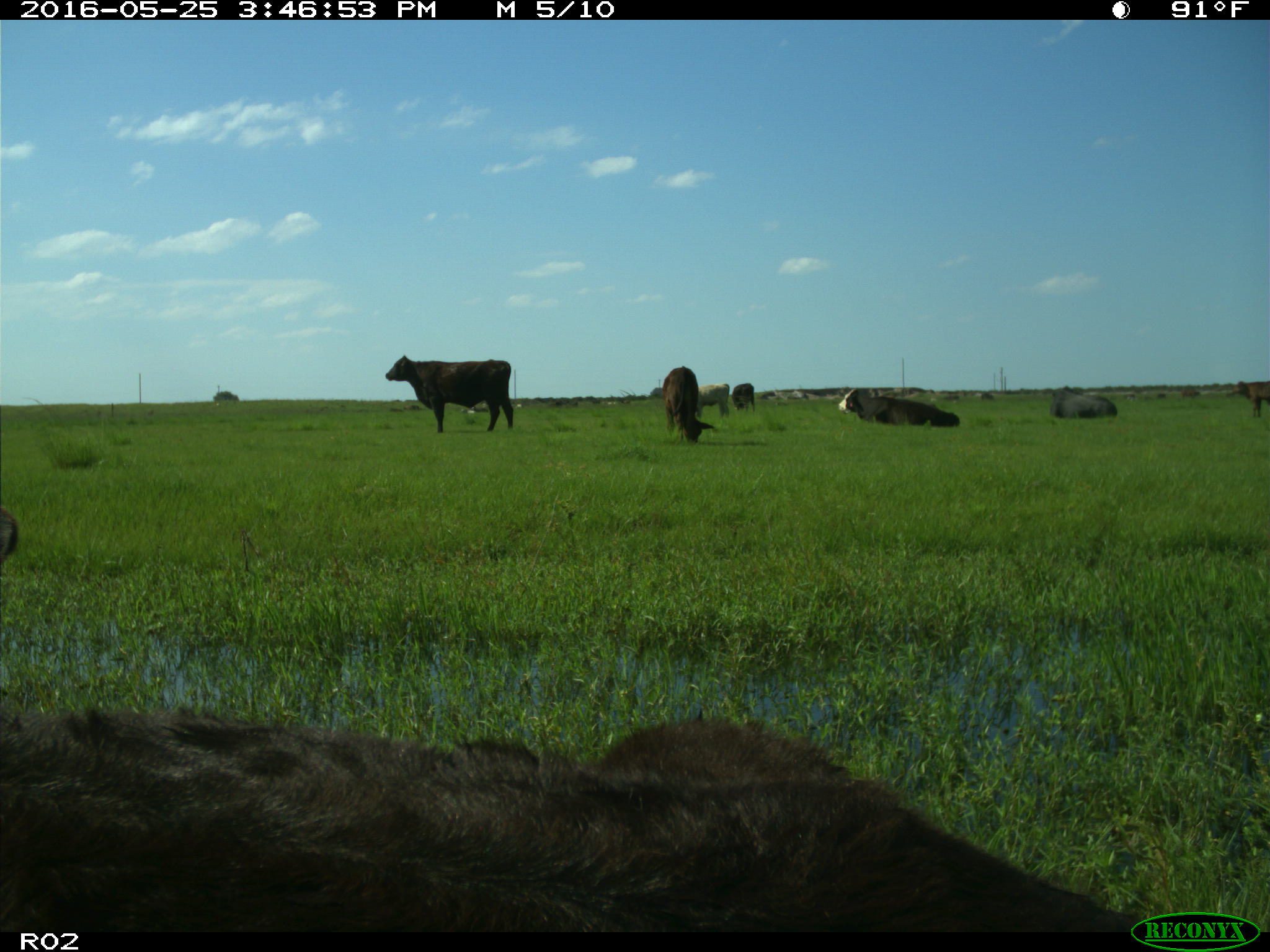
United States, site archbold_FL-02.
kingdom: Animalia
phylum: Chordata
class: Mammalia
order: Artiodactyla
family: Bovidae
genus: Bos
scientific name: Bos taurus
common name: domestic cow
Bos taurus (domestic cow).